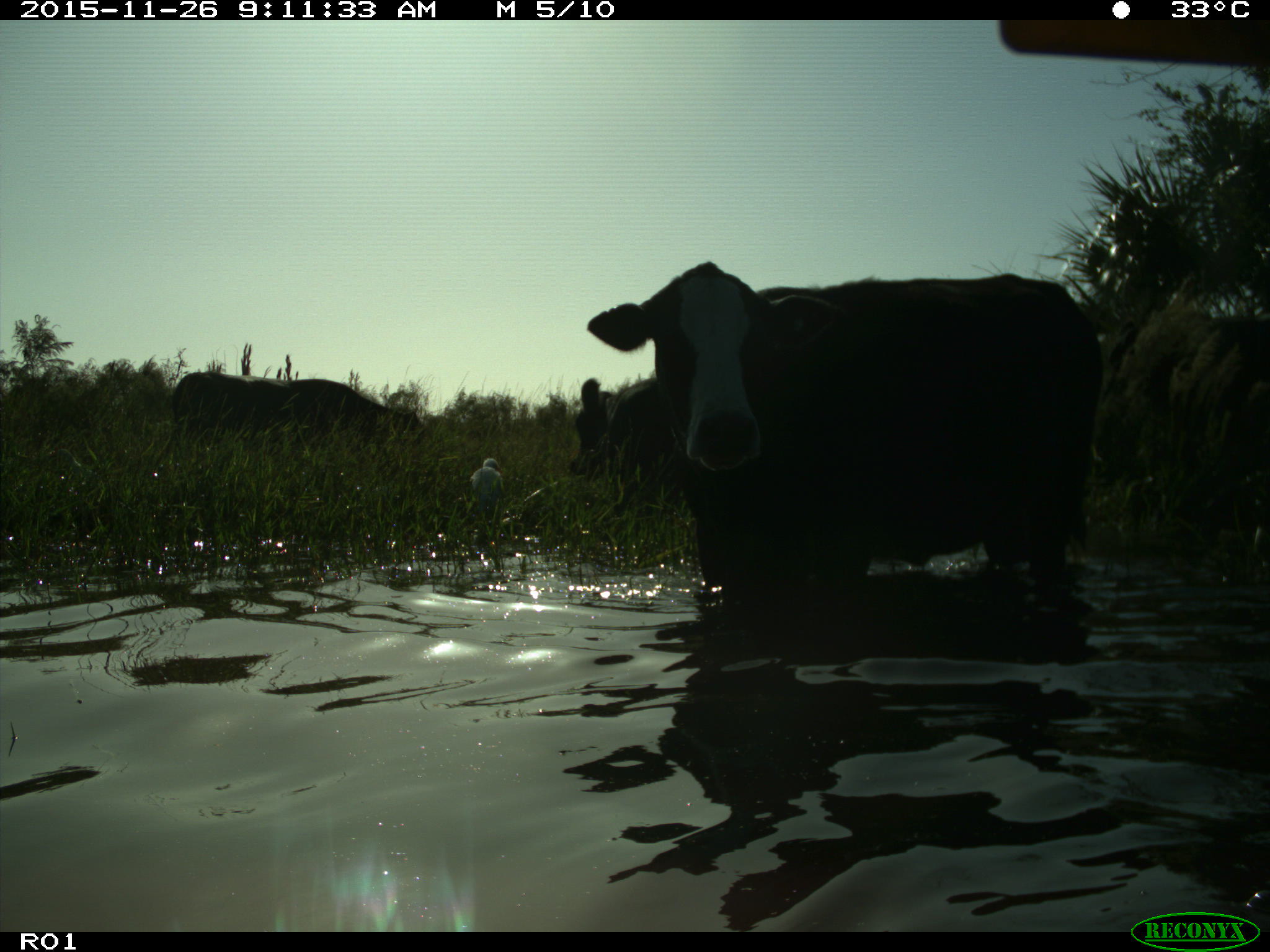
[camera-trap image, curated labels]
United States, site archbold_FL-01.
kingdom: Animalia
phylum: Chordata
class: Mammalia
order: Artiodactyla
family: Bovidae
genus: Bos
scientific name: Bos taurus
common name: domestic cow